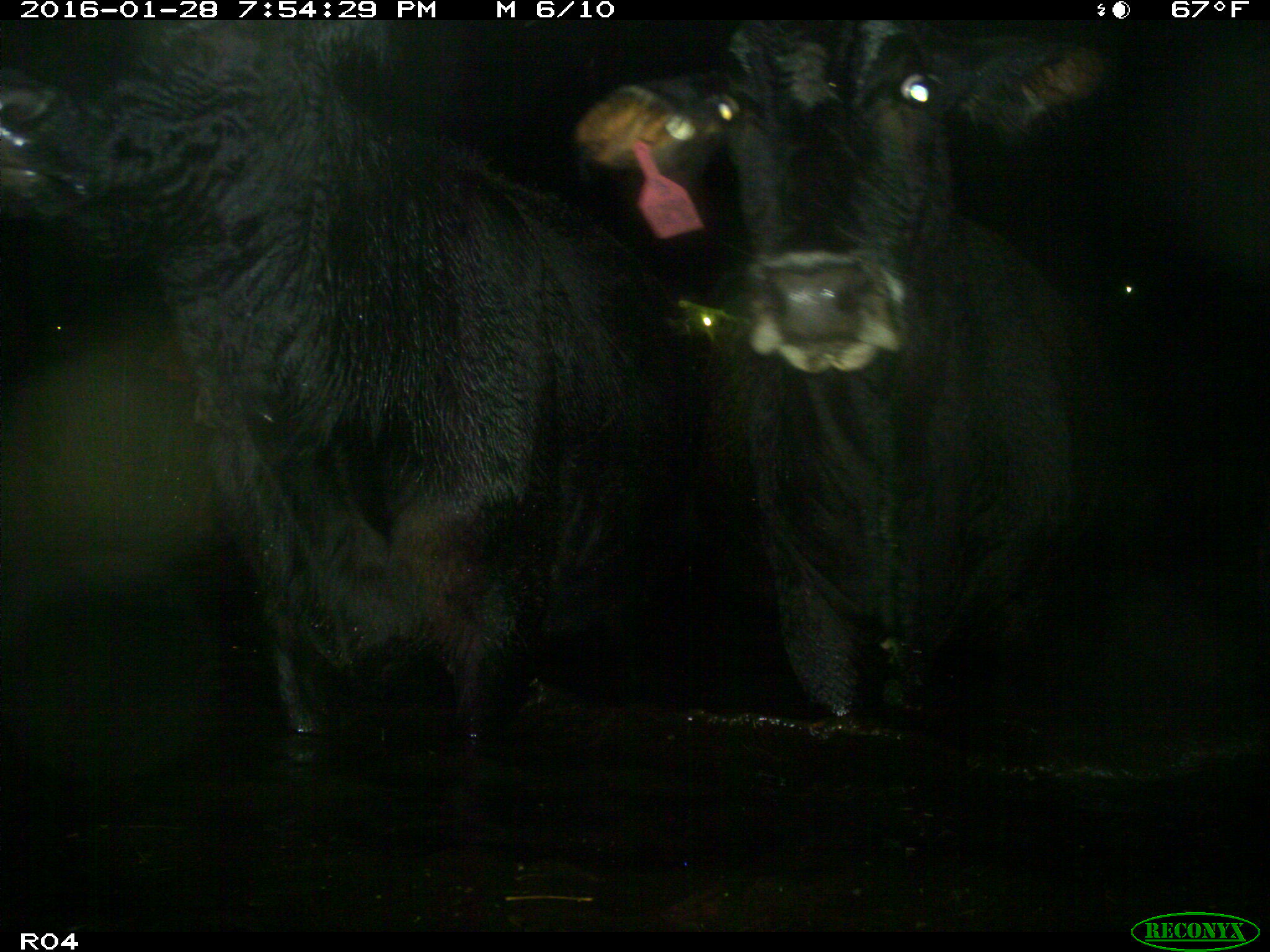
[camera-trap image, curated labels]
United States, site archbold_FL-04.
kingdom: Animalia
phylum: Chordata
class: Mammalia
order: Artiodactyla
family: Bovidae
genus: Bos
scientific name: Bos taurus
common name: domestic cow